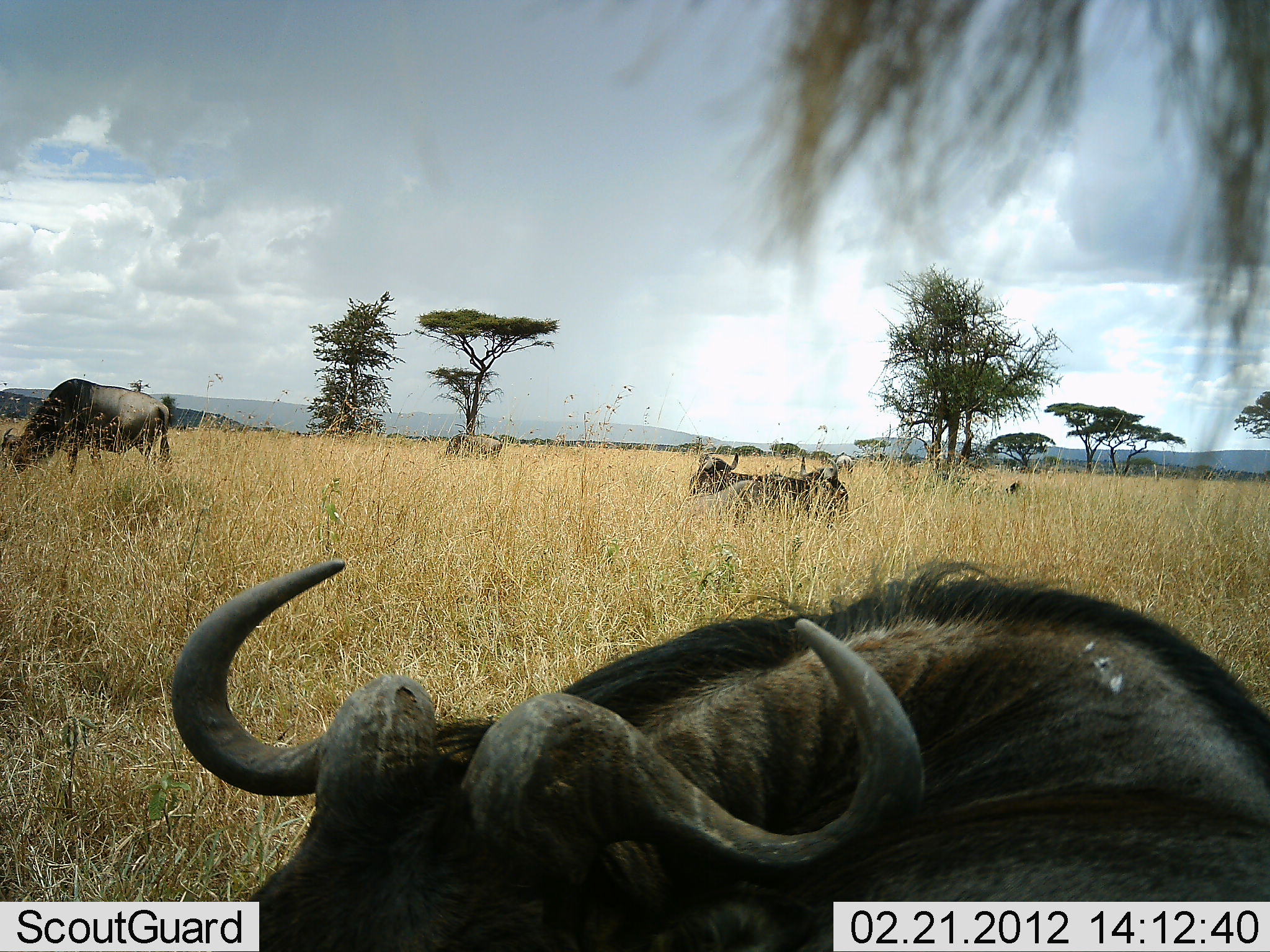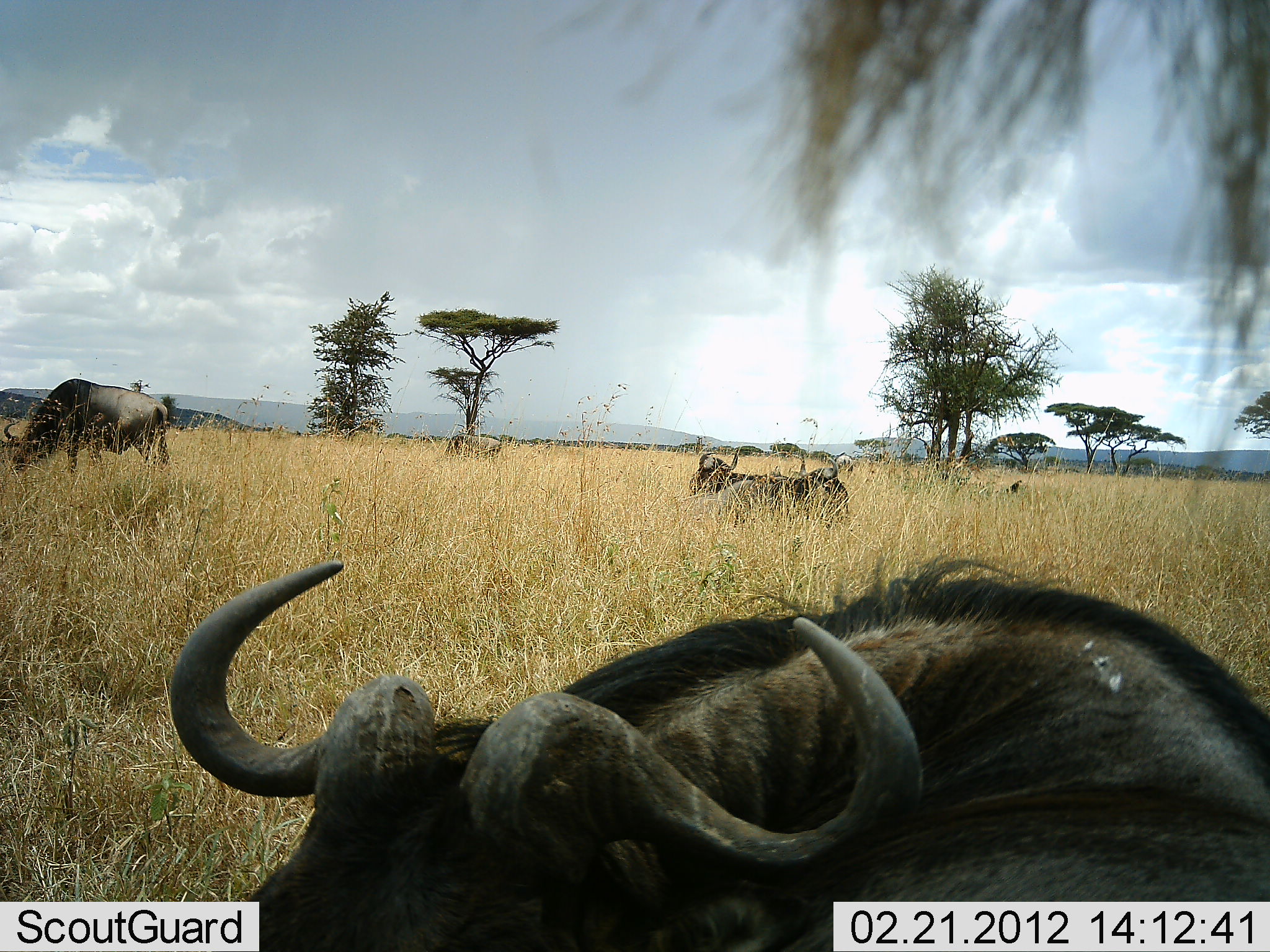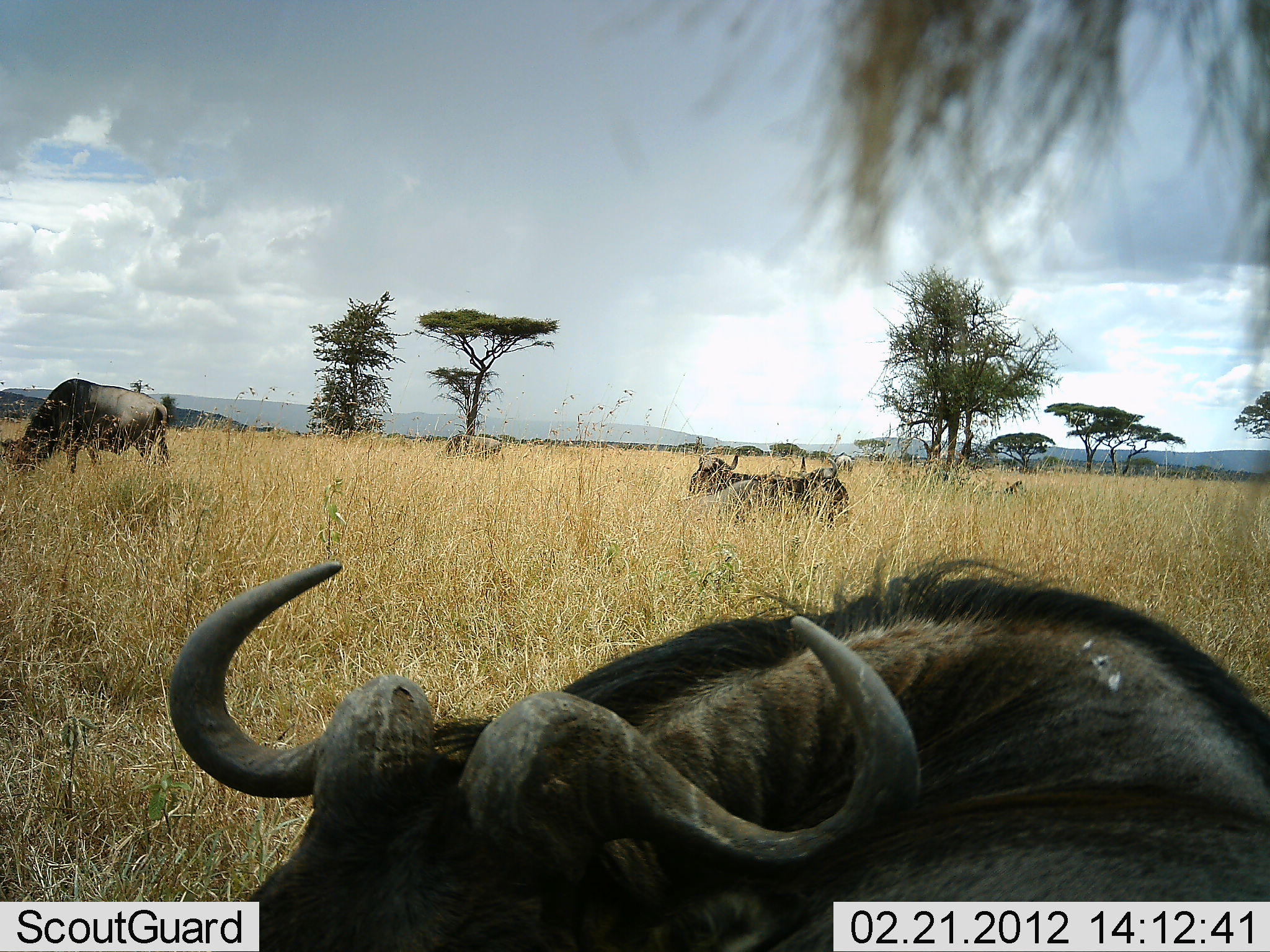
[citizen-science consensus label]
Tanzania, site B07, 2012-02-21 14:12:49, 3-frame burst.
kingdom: Animalia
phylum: Chordata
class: Mammalia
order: Artiodactyla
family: Bovidae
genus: Connochaetes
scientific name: Connochaetes taurinus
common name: blue wildebeest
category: wildebeest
Wildebeest (blue wildebeest) (Connochaetes taurinus), count 4. Behavior (volunteer vote fractions): standing 52%, resting 78%, moving 0%, interacting 0%. Young present (vote fraction): 4%. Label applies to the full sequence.